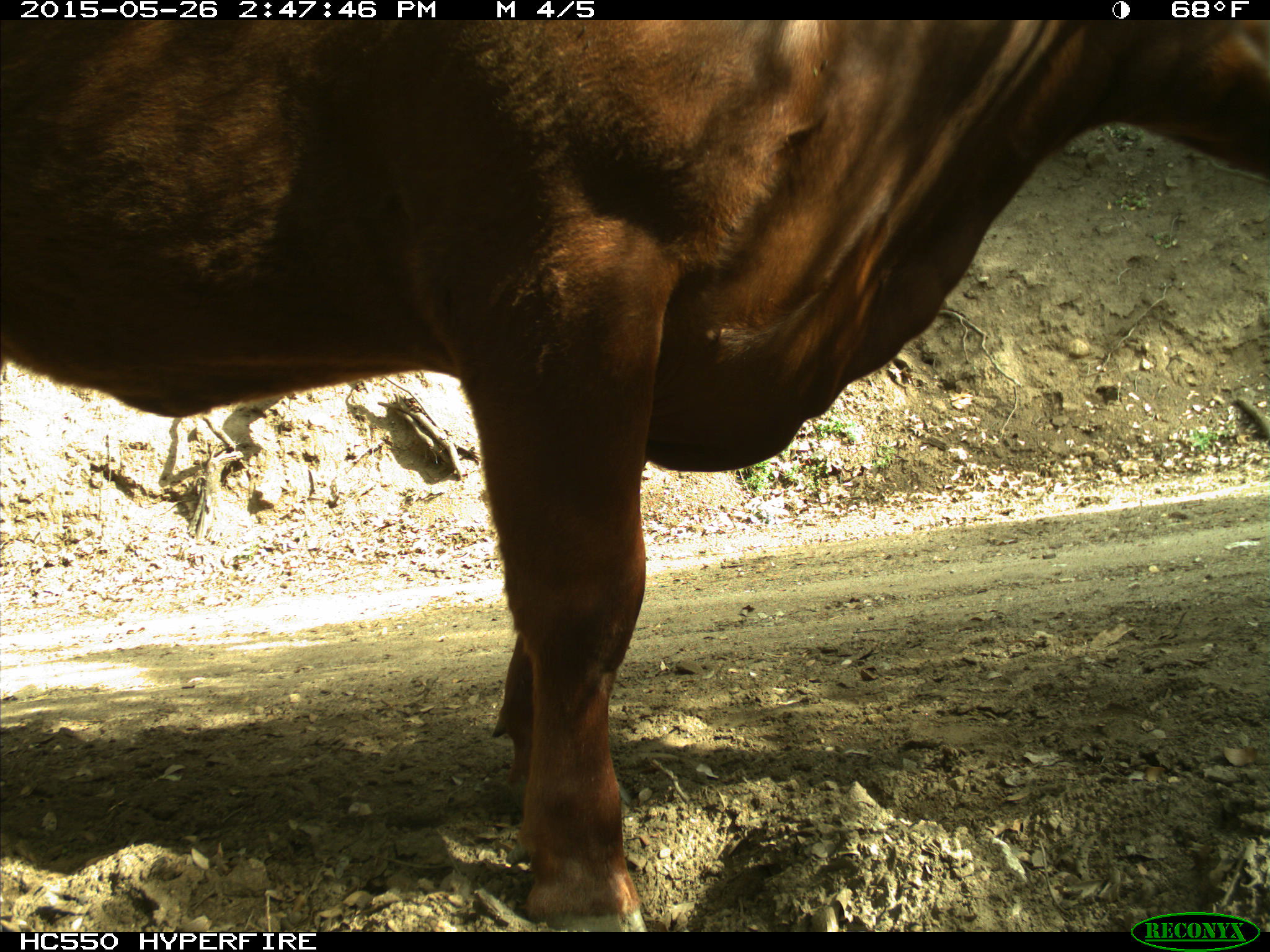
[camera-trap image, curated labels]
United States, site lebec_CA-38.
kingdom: Animalia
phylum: Chordata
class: Mammalia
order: Artiodactyla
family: Bovidae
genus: Bos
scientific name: Bos taurus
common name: domestic cow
Bos taurus (domestic cow).